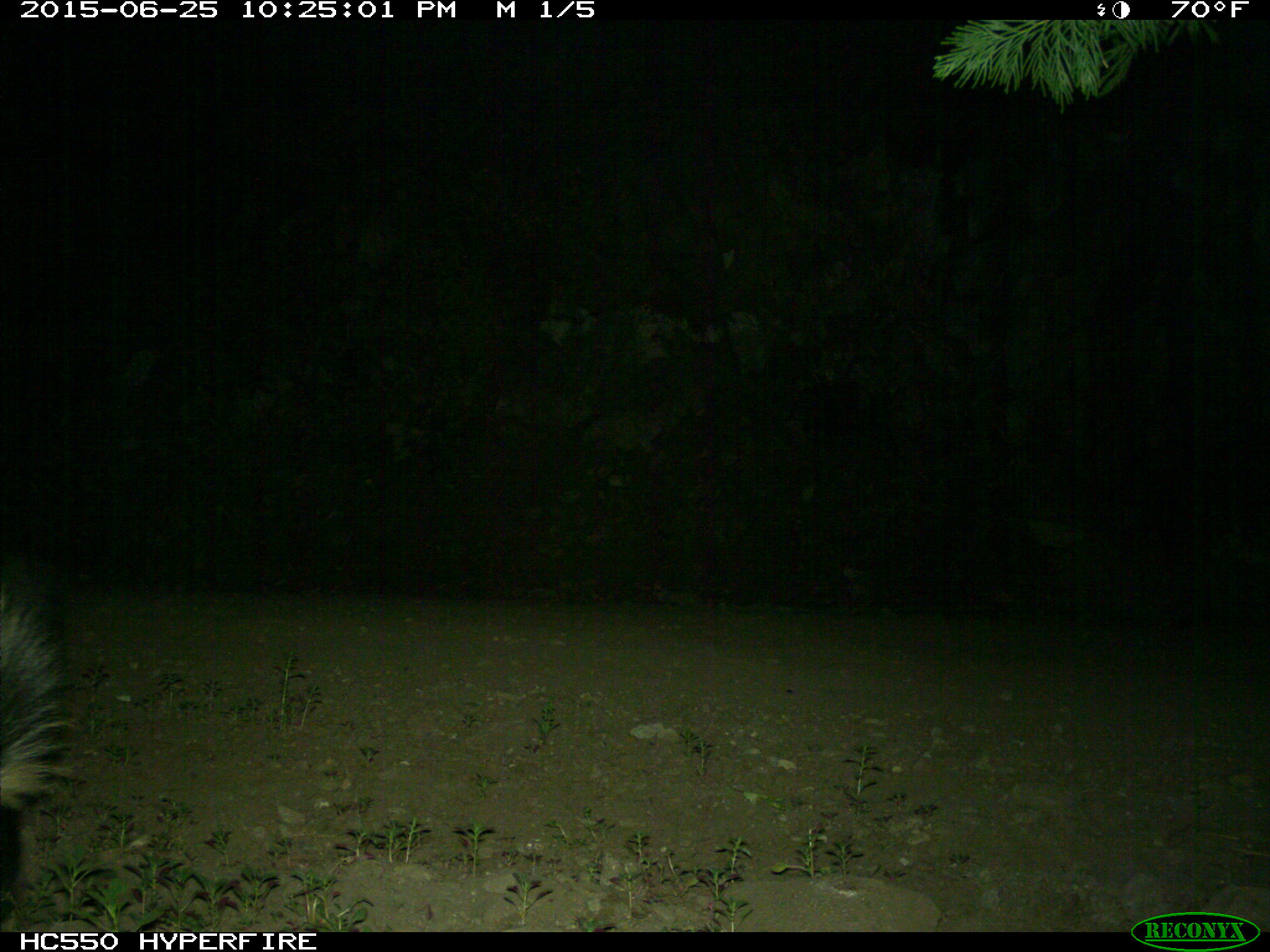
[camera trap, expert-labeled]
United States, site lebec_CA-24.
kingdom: Animalia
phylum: Chordata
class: Mammalia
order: Carnivora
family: Mephitidae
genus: Mephitis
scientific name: Mephitis mephitis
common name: striped skunk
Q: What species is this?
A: Mephitis mephitis (striped skunk).